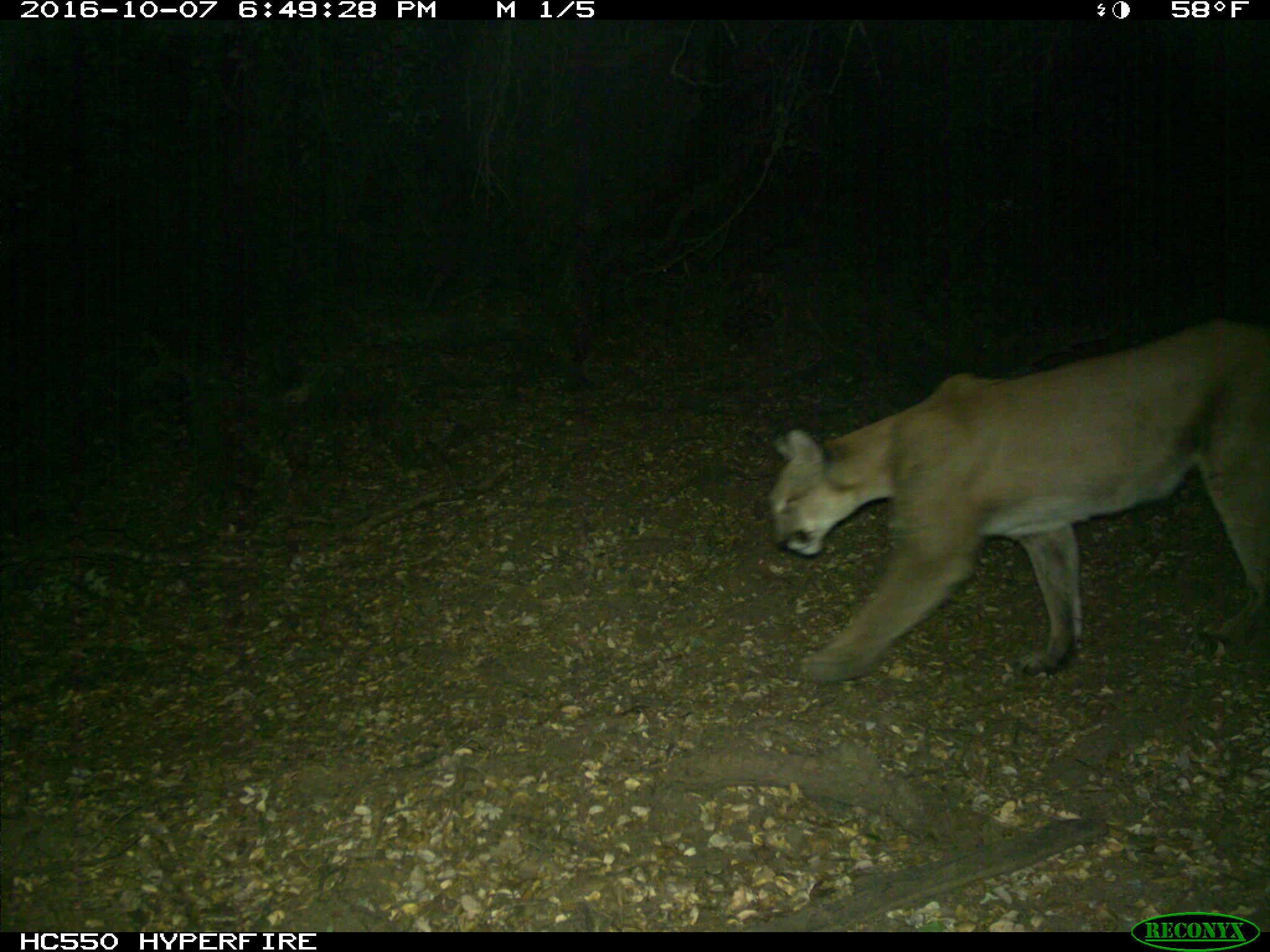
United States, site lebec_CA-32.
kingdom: Animalia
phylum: Chordata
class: Mammalia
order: Carnivora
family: Felidae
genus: Puma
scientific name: Puma concolor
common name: mountain lion